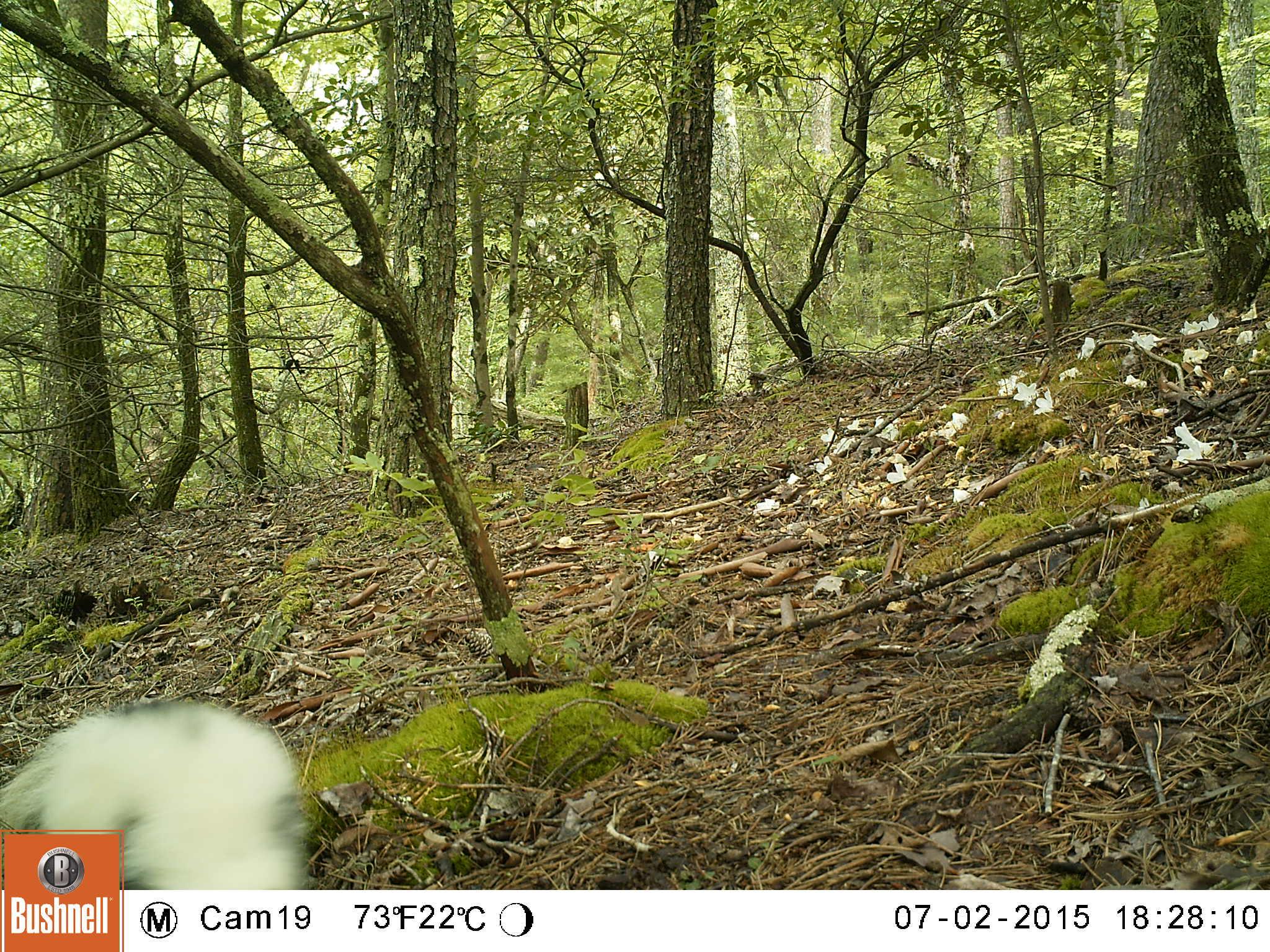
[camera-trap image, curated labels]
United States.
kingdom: Animalia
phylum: Chordata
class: Mammalia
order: Carnivora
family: Mephitidae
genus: Mephitis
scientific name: Mephitis mephitis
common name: striped skunk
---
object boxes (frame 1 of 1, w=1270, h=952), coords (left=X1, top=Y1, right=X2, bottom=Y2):
Striped Skunk: (left=0, top=698, right=317, bottom=889)